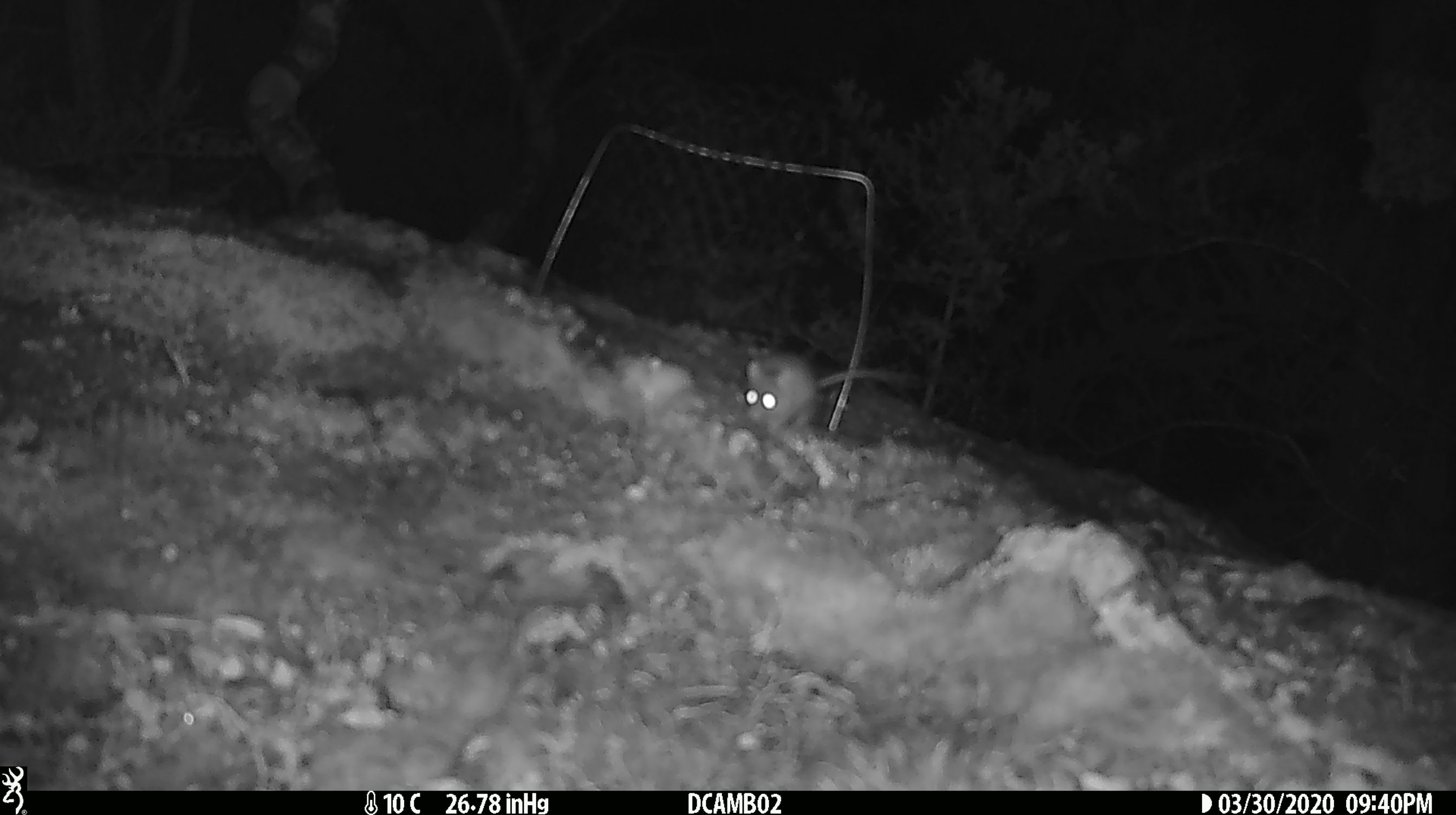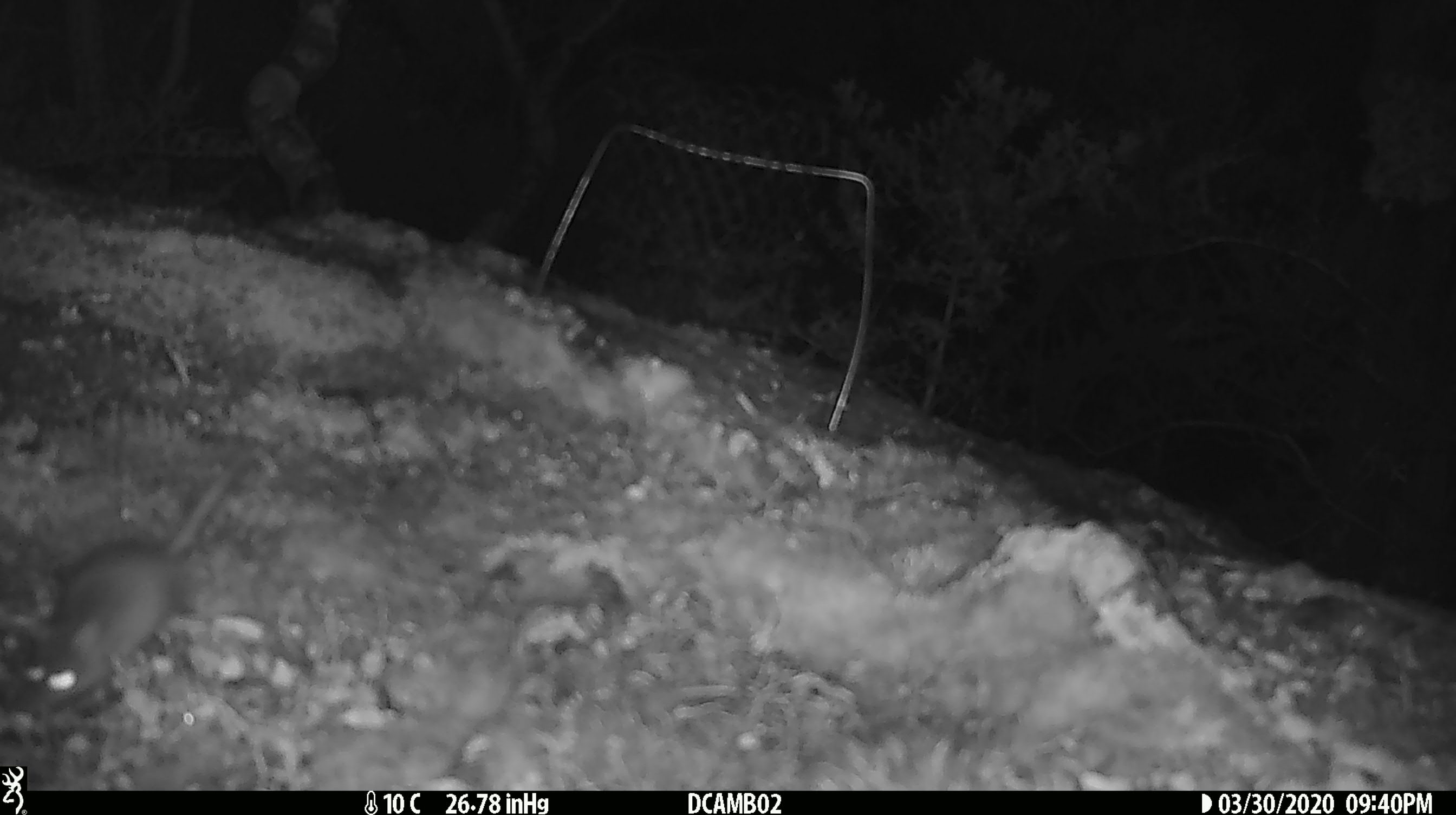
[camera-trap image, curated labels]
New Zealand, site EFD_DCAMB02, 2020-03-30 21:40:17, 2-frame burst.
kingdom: Animalia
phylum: Chordata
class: Mammalia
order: Rodentia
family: Muridae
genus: Mus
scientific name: Mus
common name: mouse